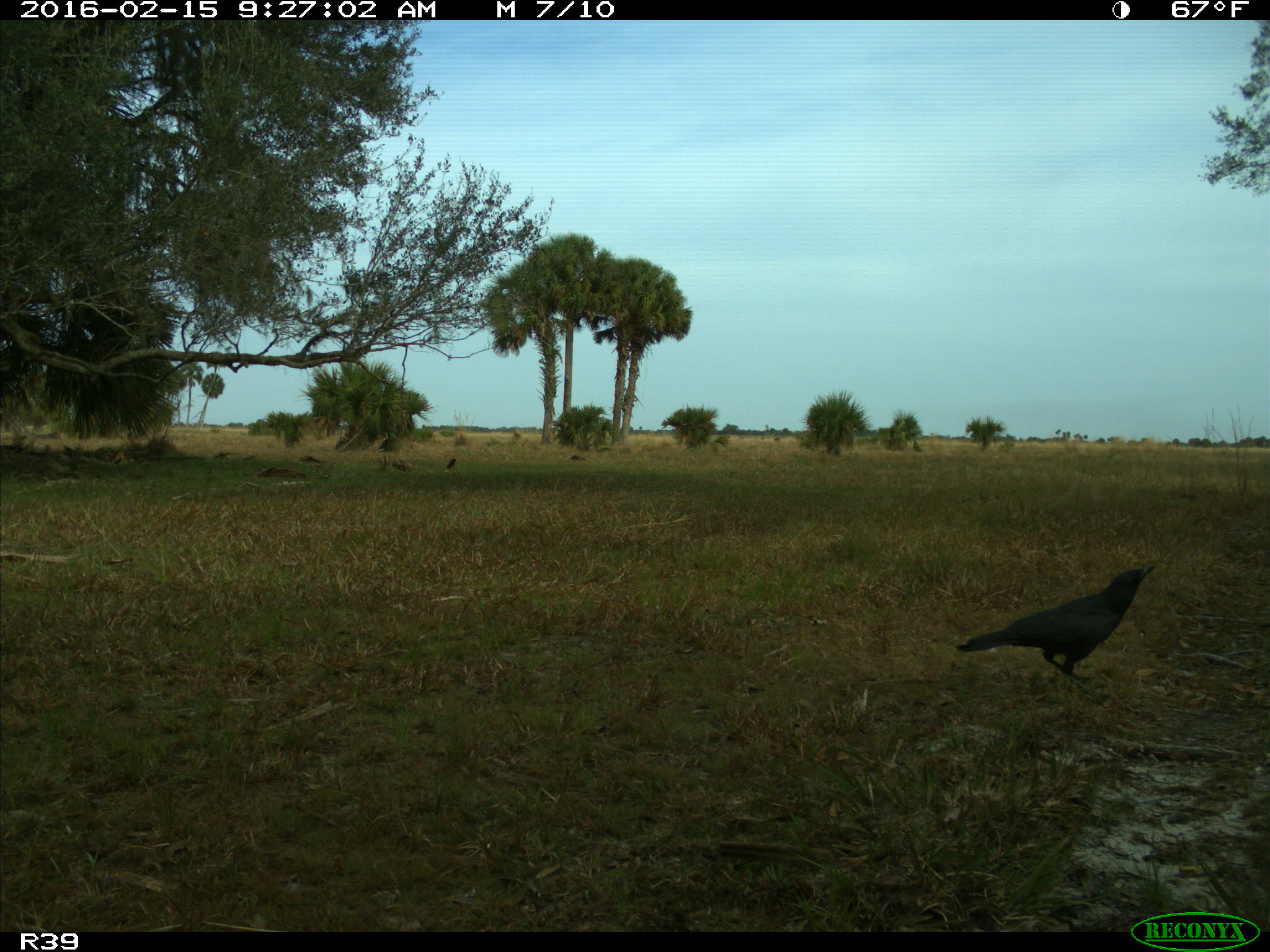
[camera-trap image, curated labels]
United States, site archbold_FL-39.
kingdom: Animalia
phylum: Chordata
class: Aves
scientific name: Aves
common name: birds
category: unidentified bird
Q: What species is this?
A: Unidentified bird (birds) (Aves).